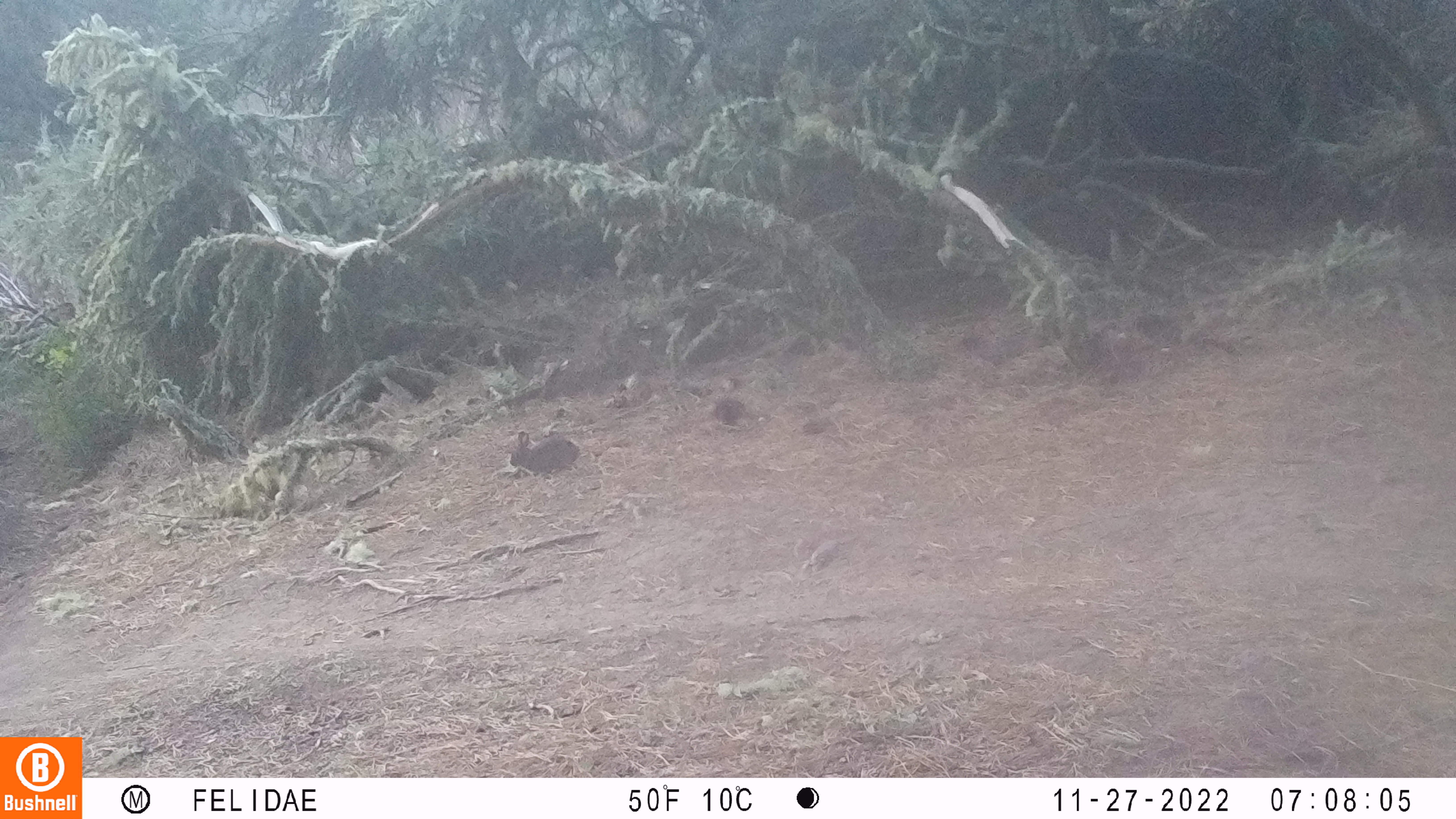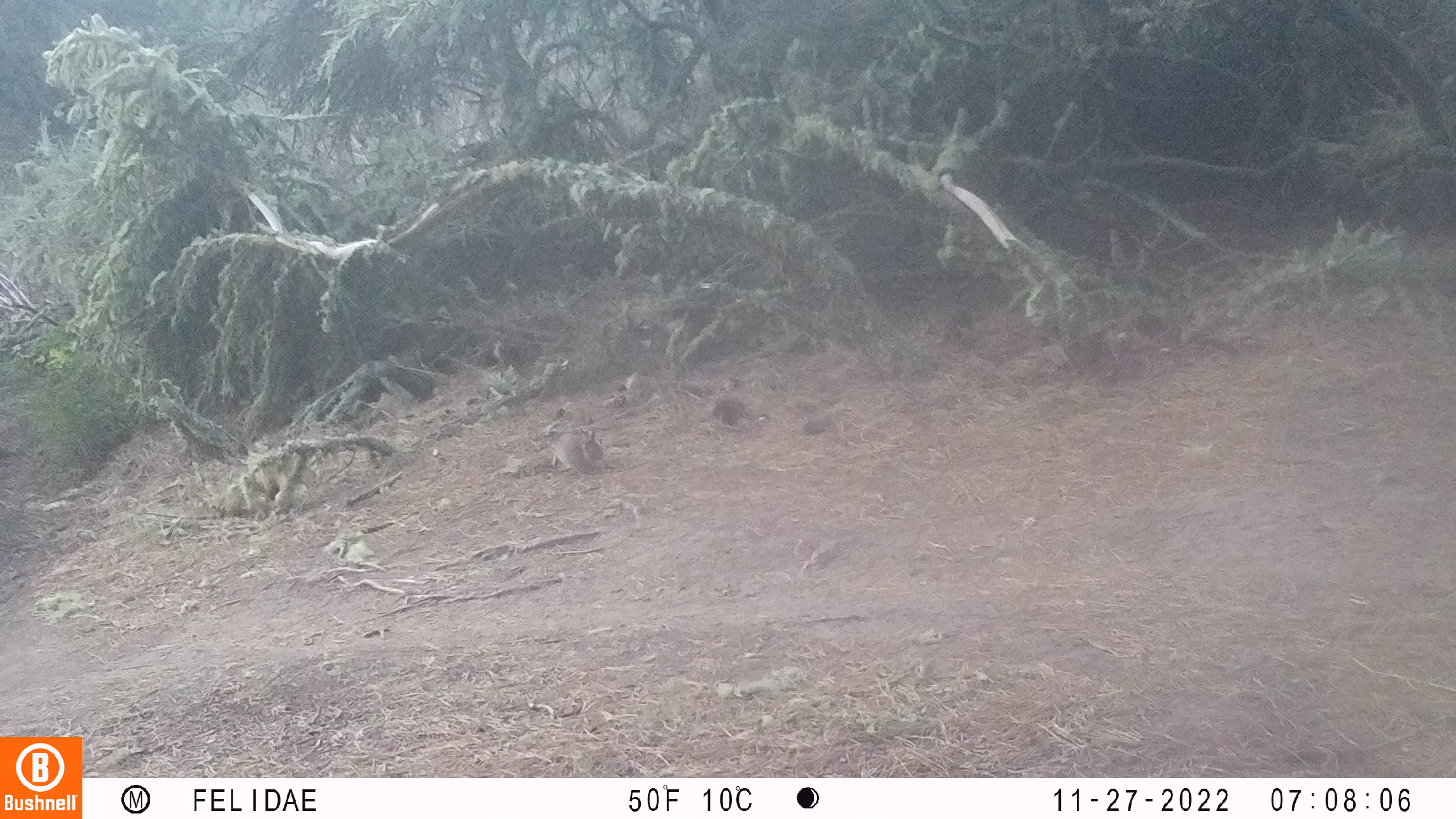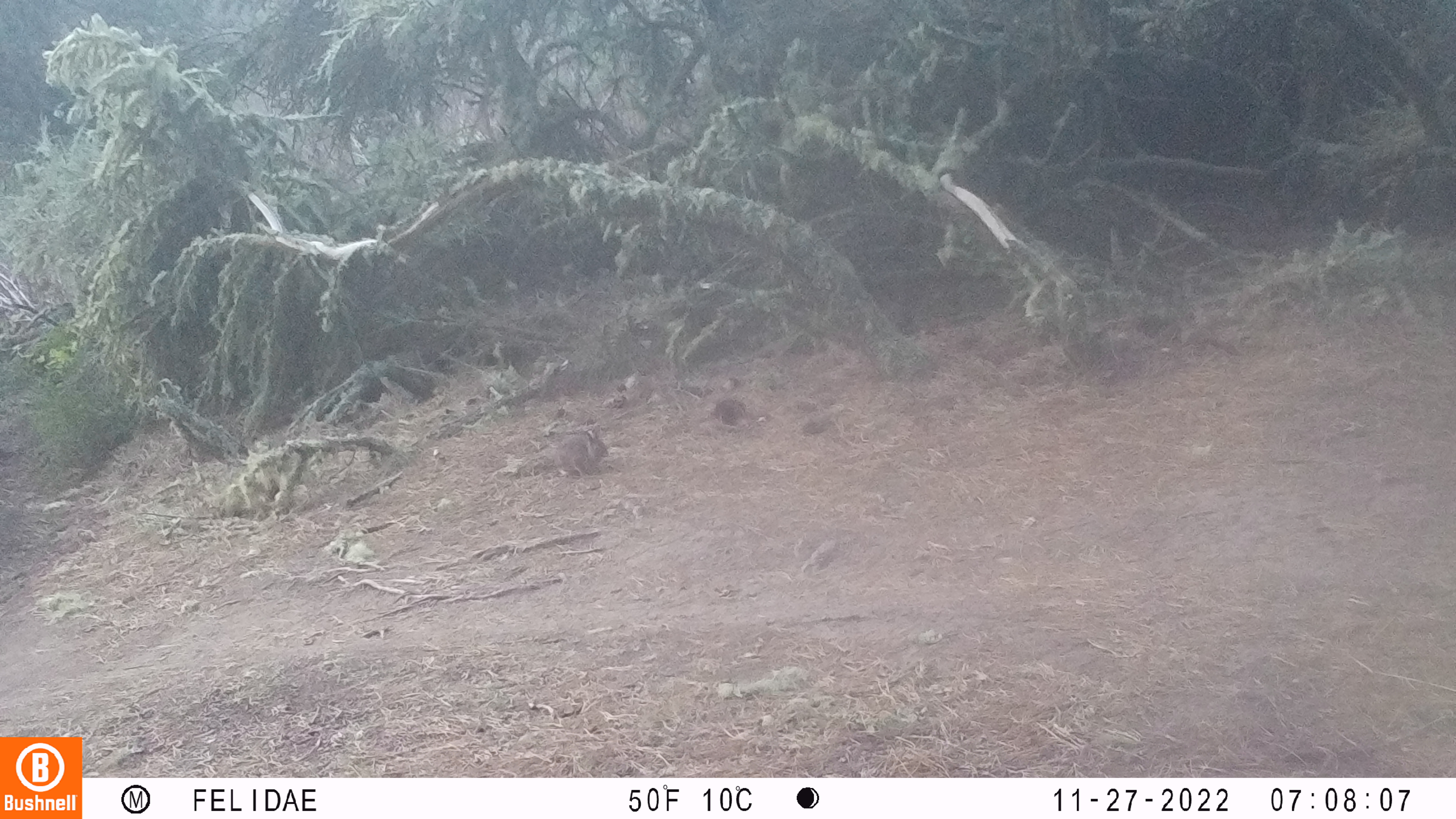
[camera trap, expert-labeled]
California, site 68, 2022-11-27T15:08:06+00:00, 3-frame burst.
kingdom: Animalia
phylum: Chordata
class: Mammalia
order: Lagomorpha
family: Leporidae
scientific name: Leporidae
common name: rabbit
Rabbit (Leporidae).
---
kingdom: Animalia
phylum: Chordata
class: Mammalia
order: Lagomorpha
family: Leporidae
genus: Sylvilagus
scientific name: Sylvilagus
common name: cottontail rabbit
Cottontail rabbit (Sylvilagus).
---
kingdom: Animalia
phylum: Chordata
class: Mammalia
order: Lagomorpha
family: Leporidae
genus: Sylvilagus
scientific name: Sylvilagus bachmani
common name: brush rabbit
Brush rabbit (Sylvilagus bachmani).